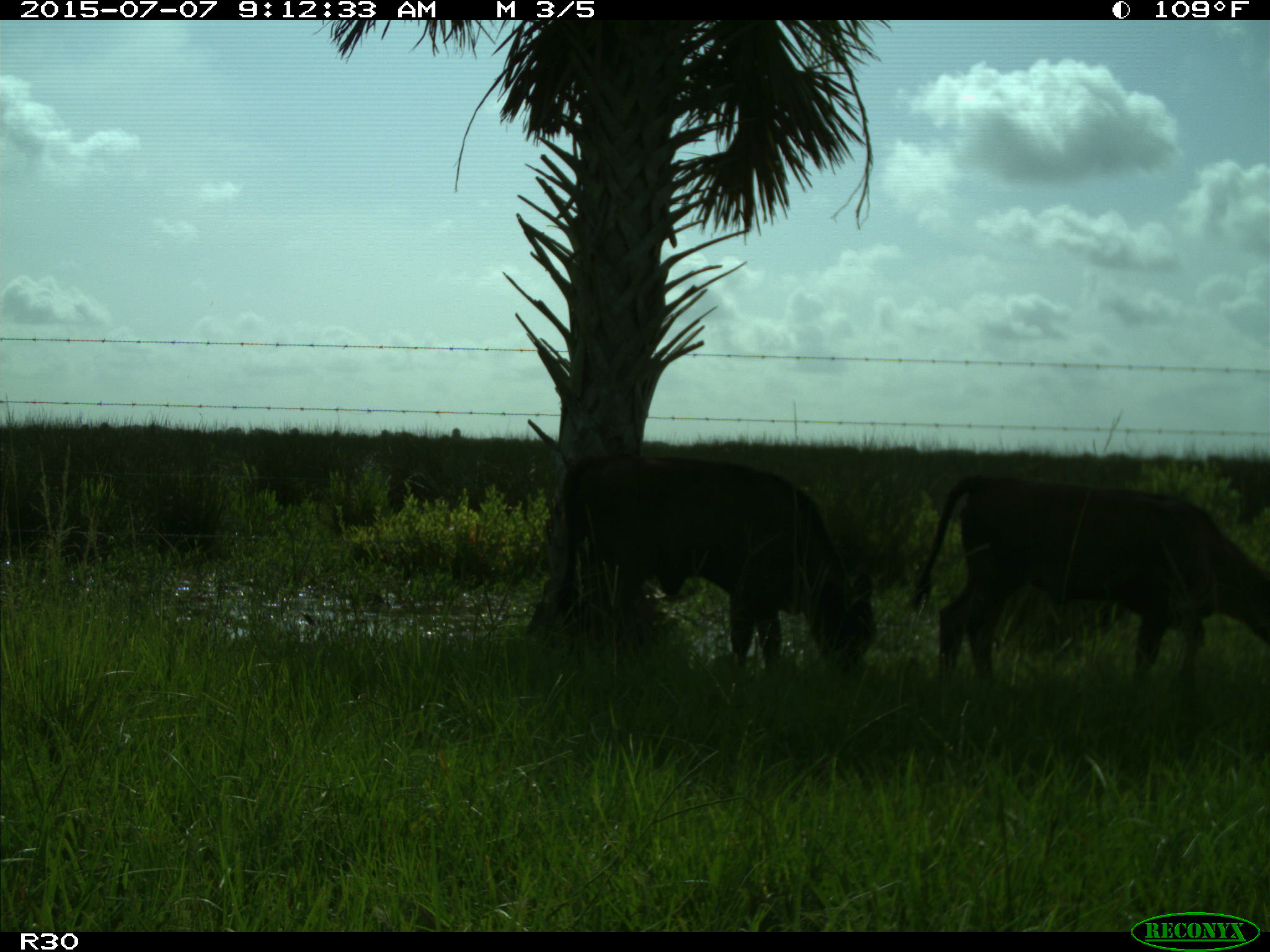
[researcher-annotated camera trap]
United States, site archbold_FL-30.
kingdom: Animalia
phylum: Chordata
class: Mammalia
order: Artiodactyla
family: Bovidae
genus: Bos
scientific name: Bos taurus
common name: domestic cow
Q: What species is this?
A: Bos taurus (domestic cow).